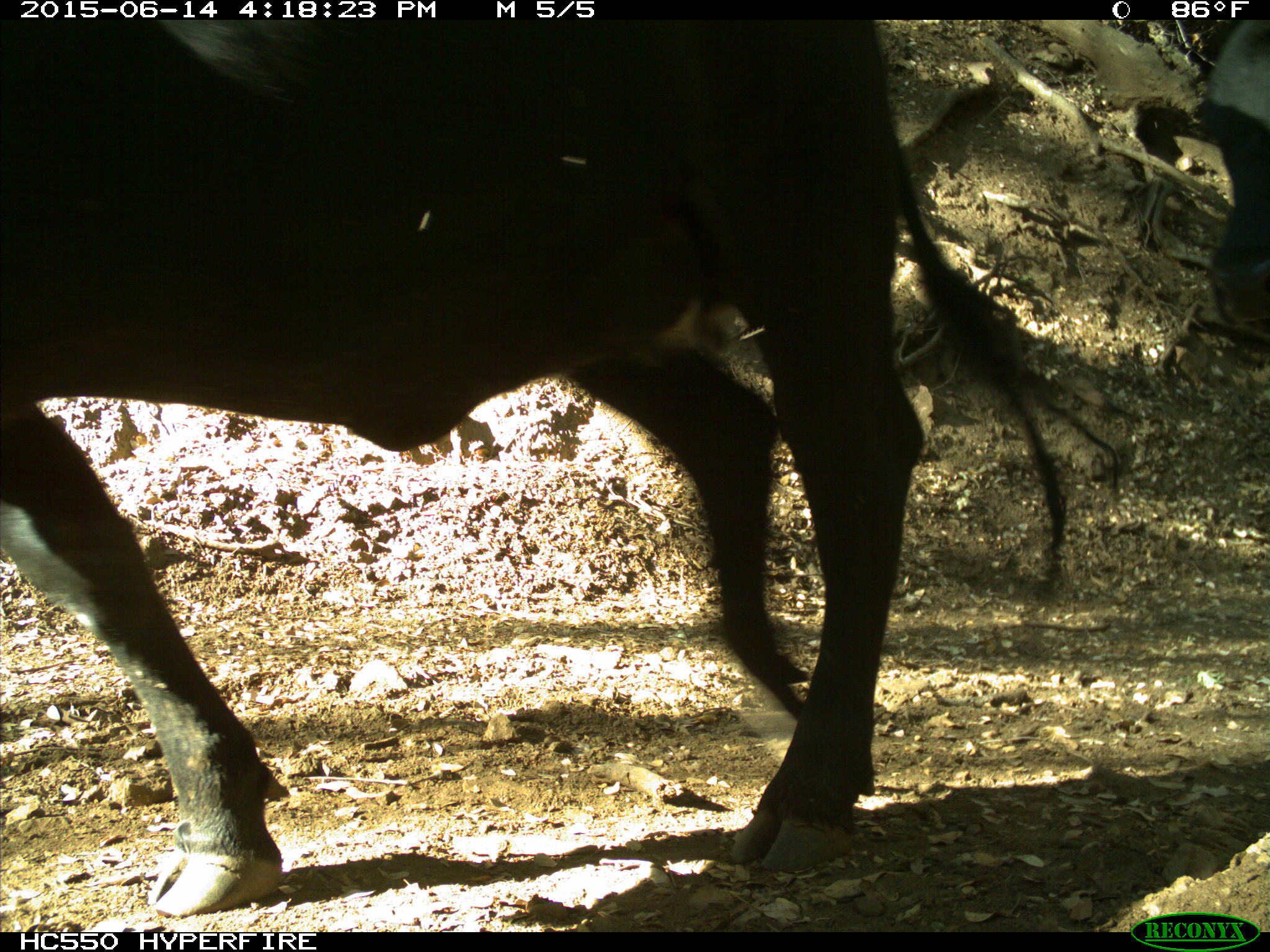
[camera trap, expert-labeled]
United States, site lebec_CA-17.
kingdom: Animalia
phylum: Chordata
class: Mammalia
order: Artiodactyla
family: Bovidae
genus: Bos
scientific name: Bos taurus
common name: domestic cow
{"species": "Bos taurus (domestic cow)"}